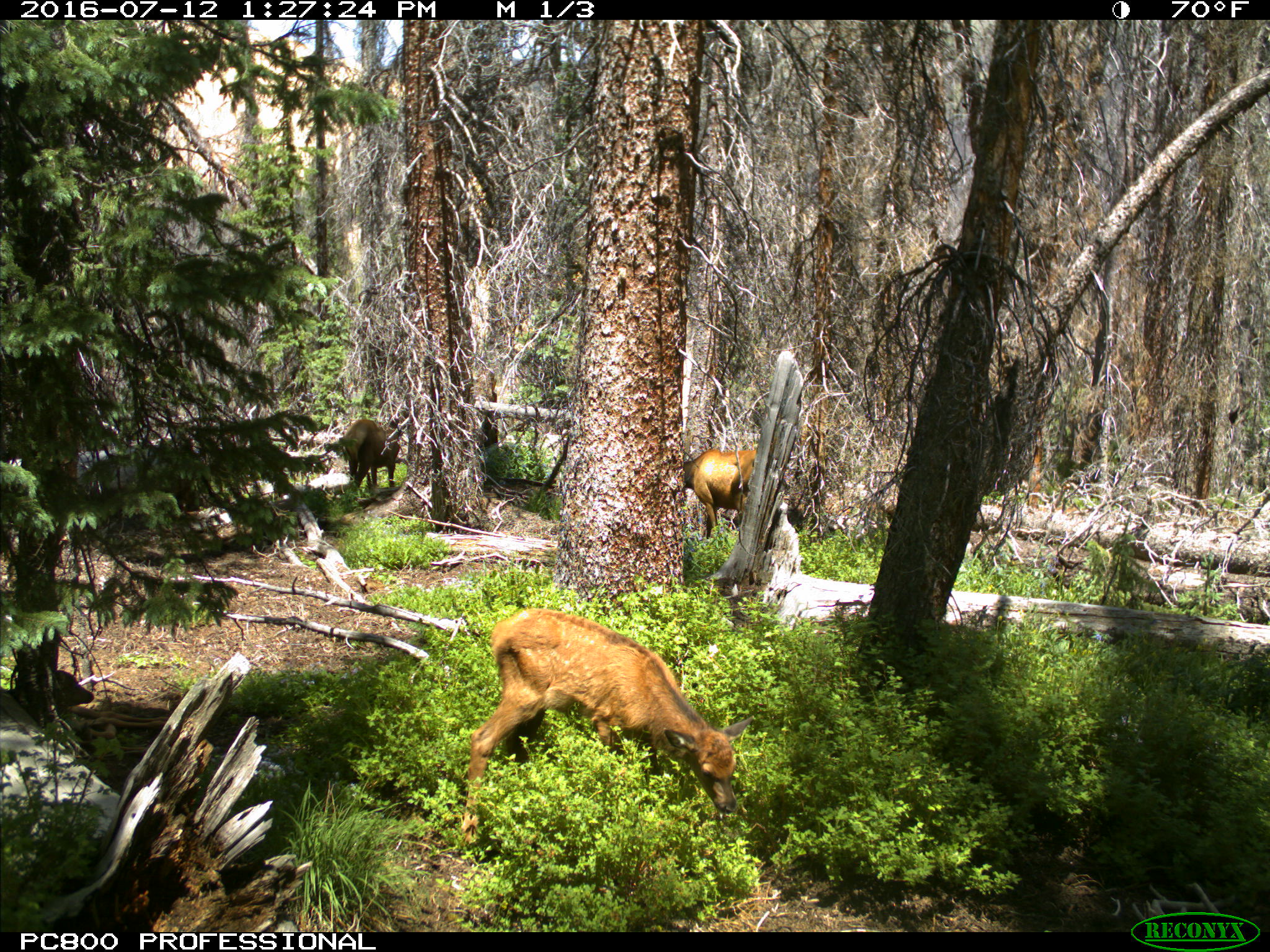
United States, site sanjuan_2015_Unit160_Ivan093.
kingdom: Animalia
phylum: Chordata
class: Mammalia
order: Artiodactyla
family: Cervidae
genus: Cervus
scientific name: Cervus elaphus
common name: red deer